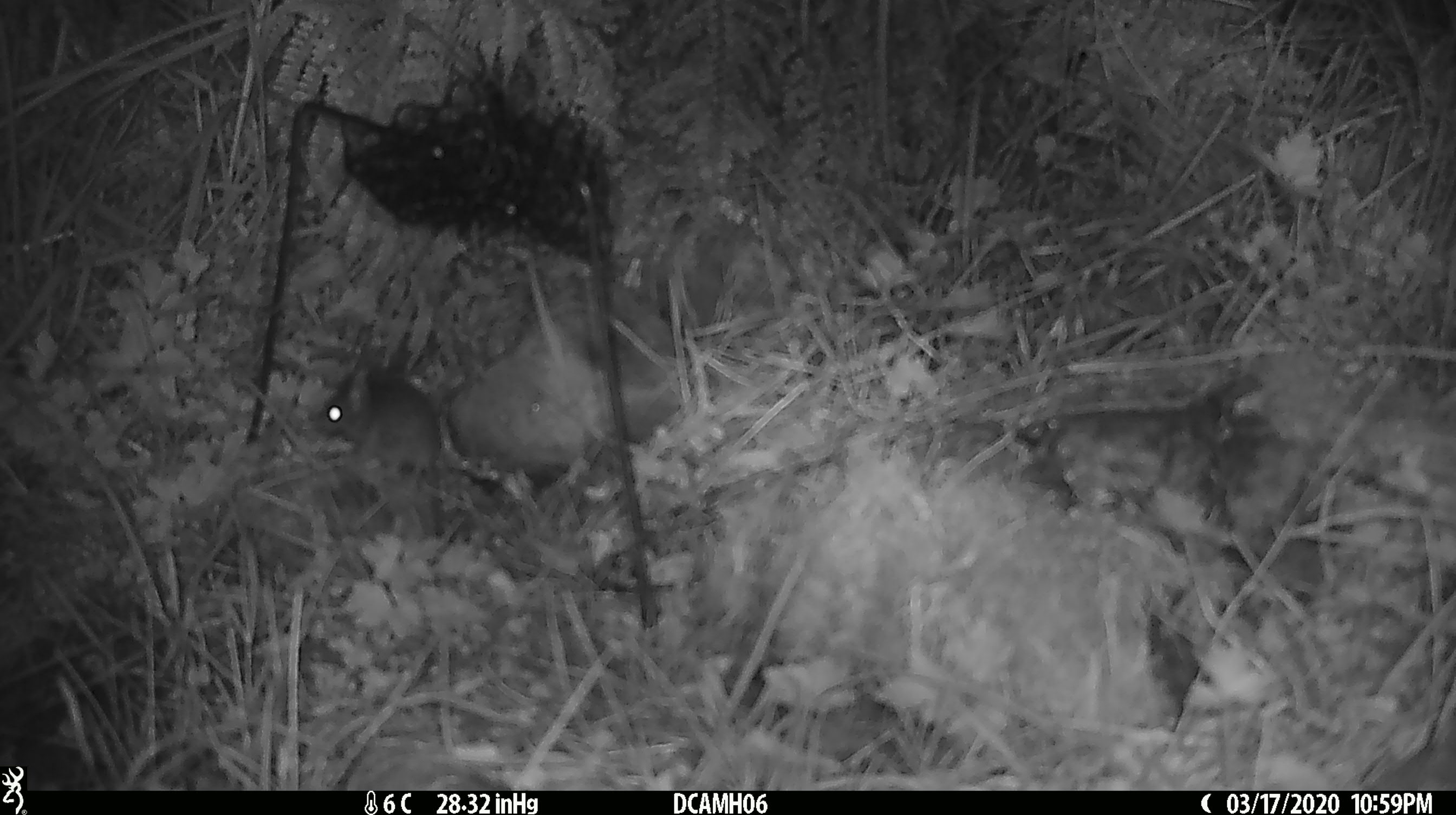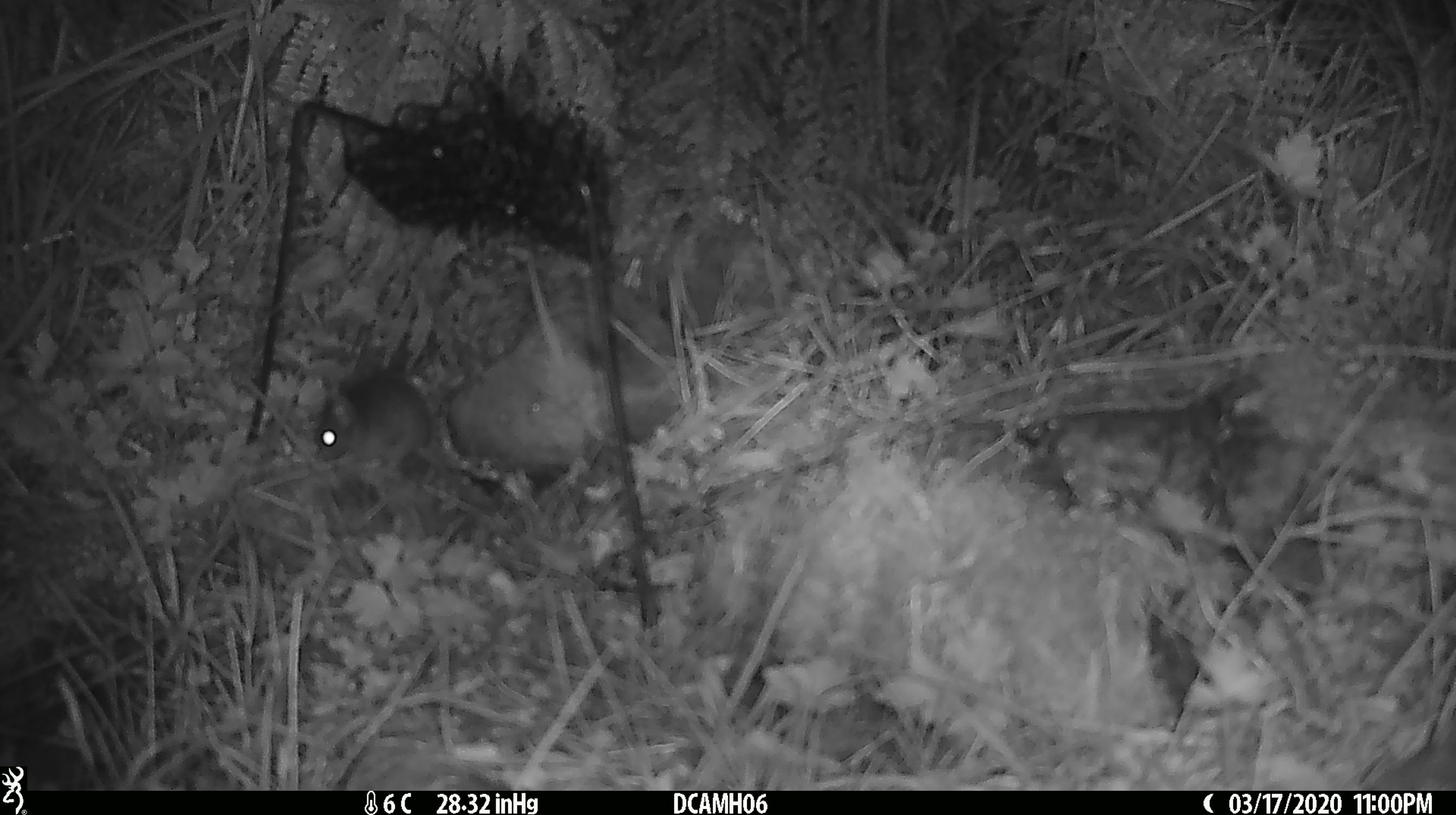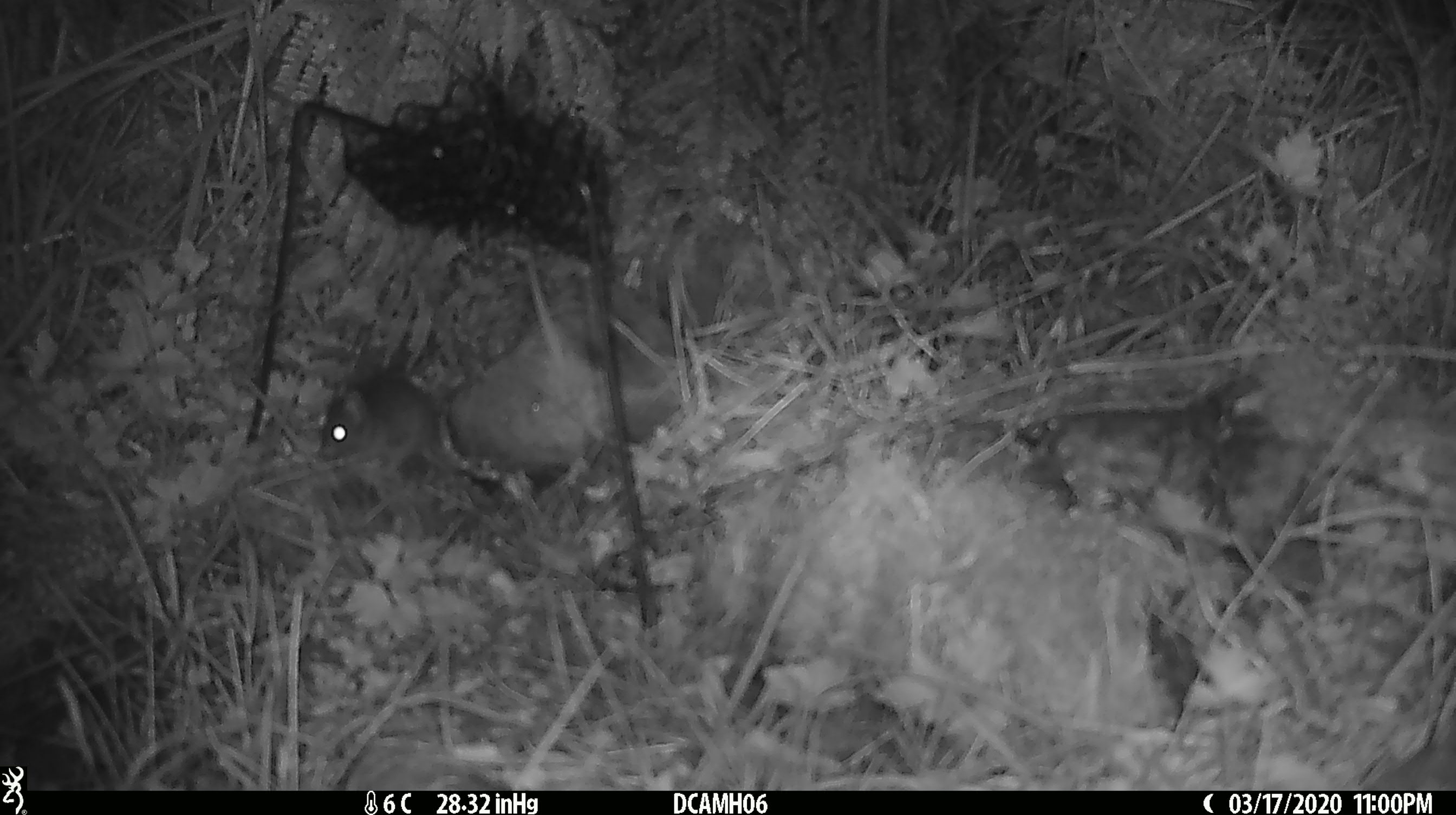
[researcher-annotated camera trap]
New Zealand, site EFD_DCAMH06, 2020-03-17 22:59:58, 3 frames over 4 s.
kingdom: Animalia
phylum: Chordata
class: Mammalia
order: Rodentia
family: Muridae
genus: Mus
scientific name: Mus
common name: mouse